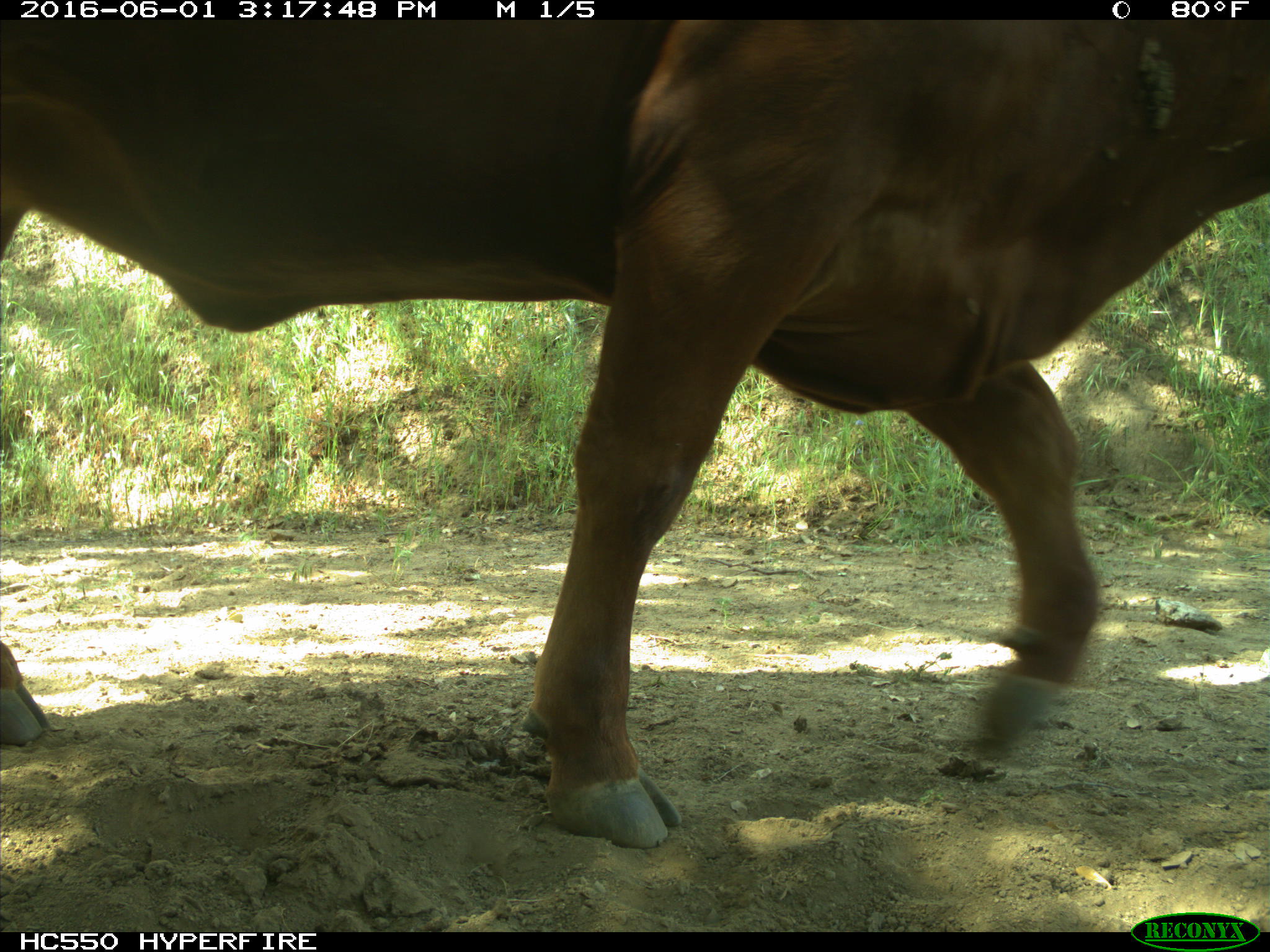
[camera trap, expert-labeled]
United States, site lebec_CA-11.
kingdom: Animalia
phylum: Chordata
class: Mammalia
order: Artiodactyla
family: Bovidae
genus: Bos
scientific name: Bos taurus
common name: domestic cow